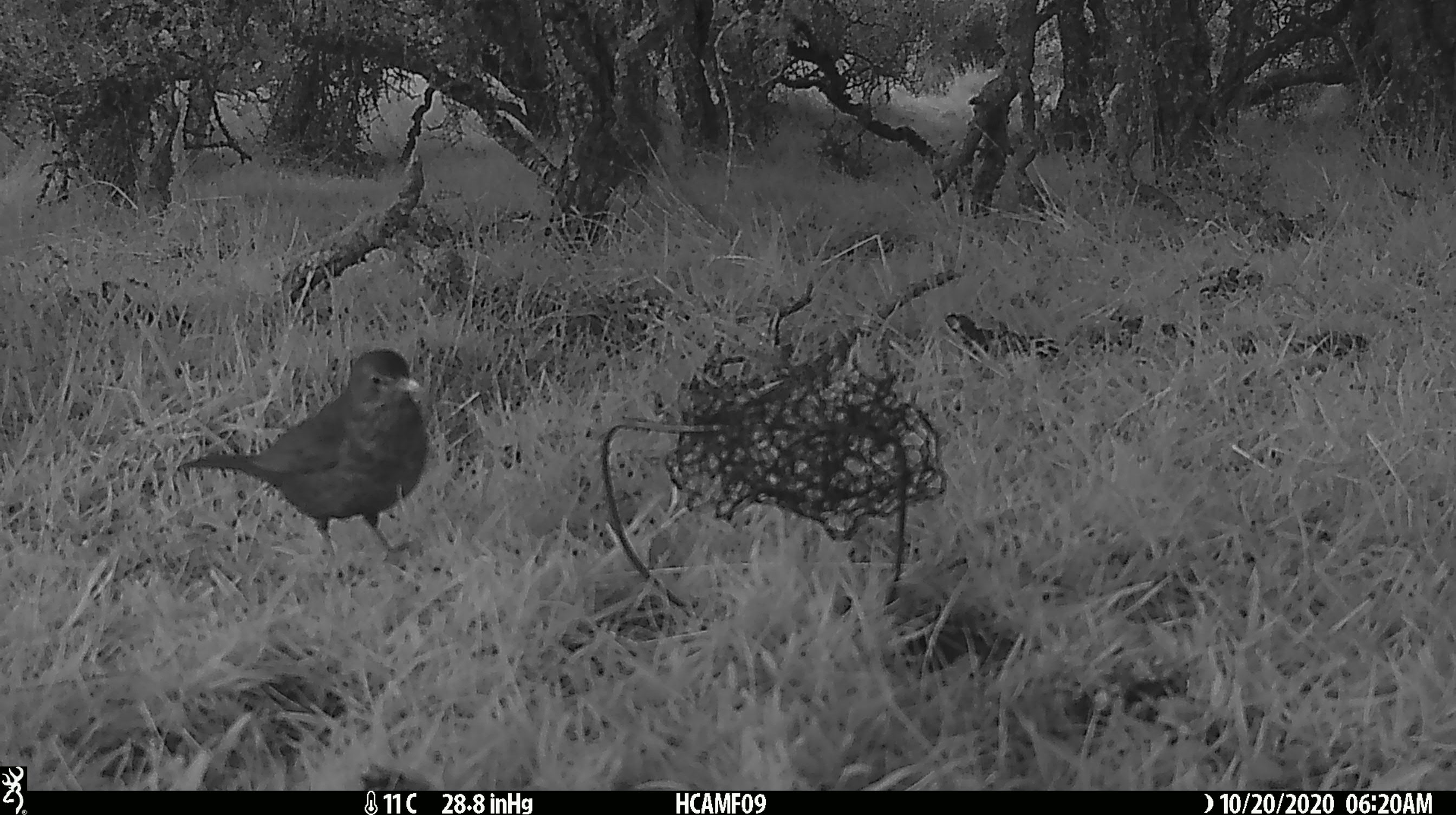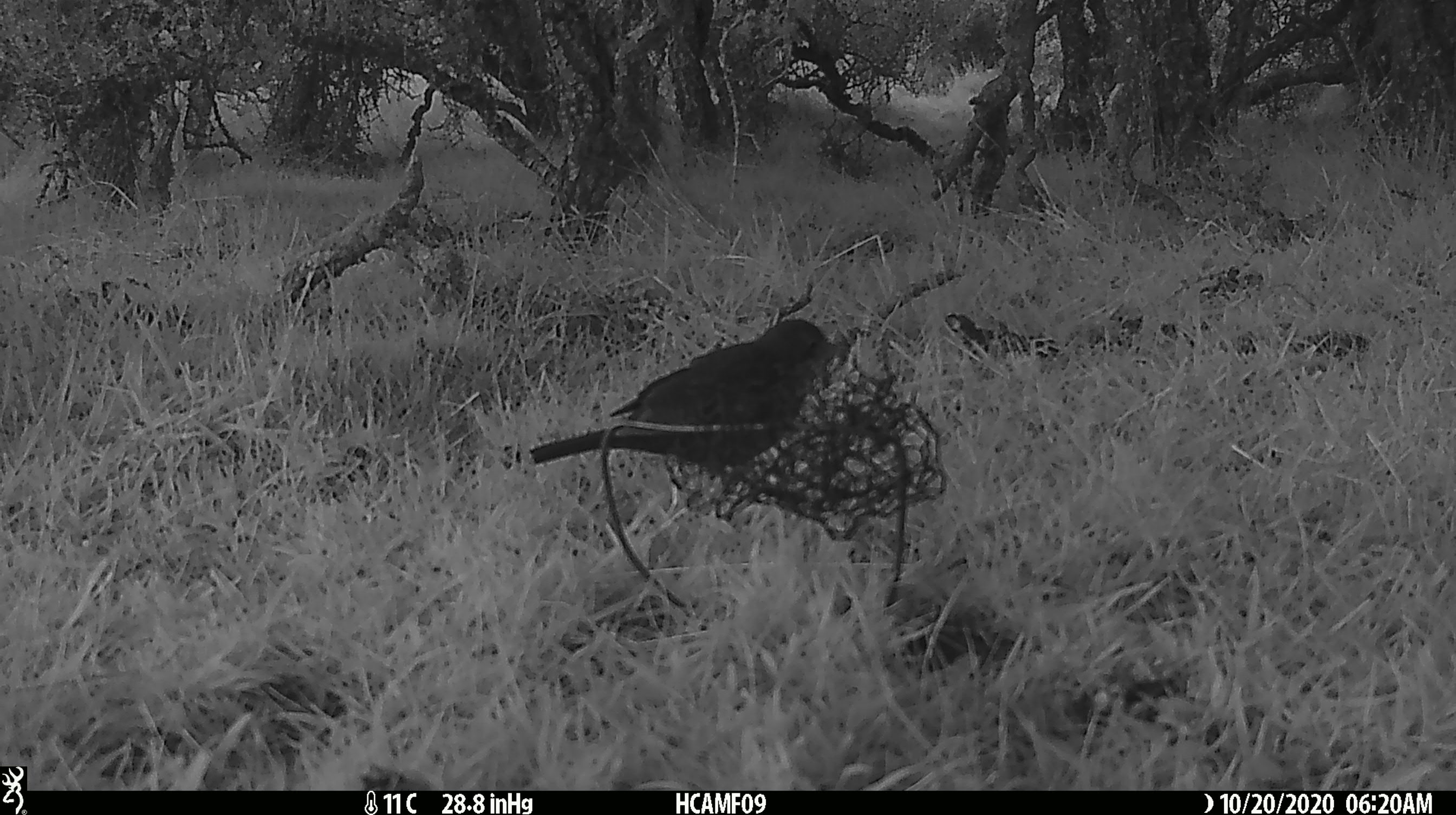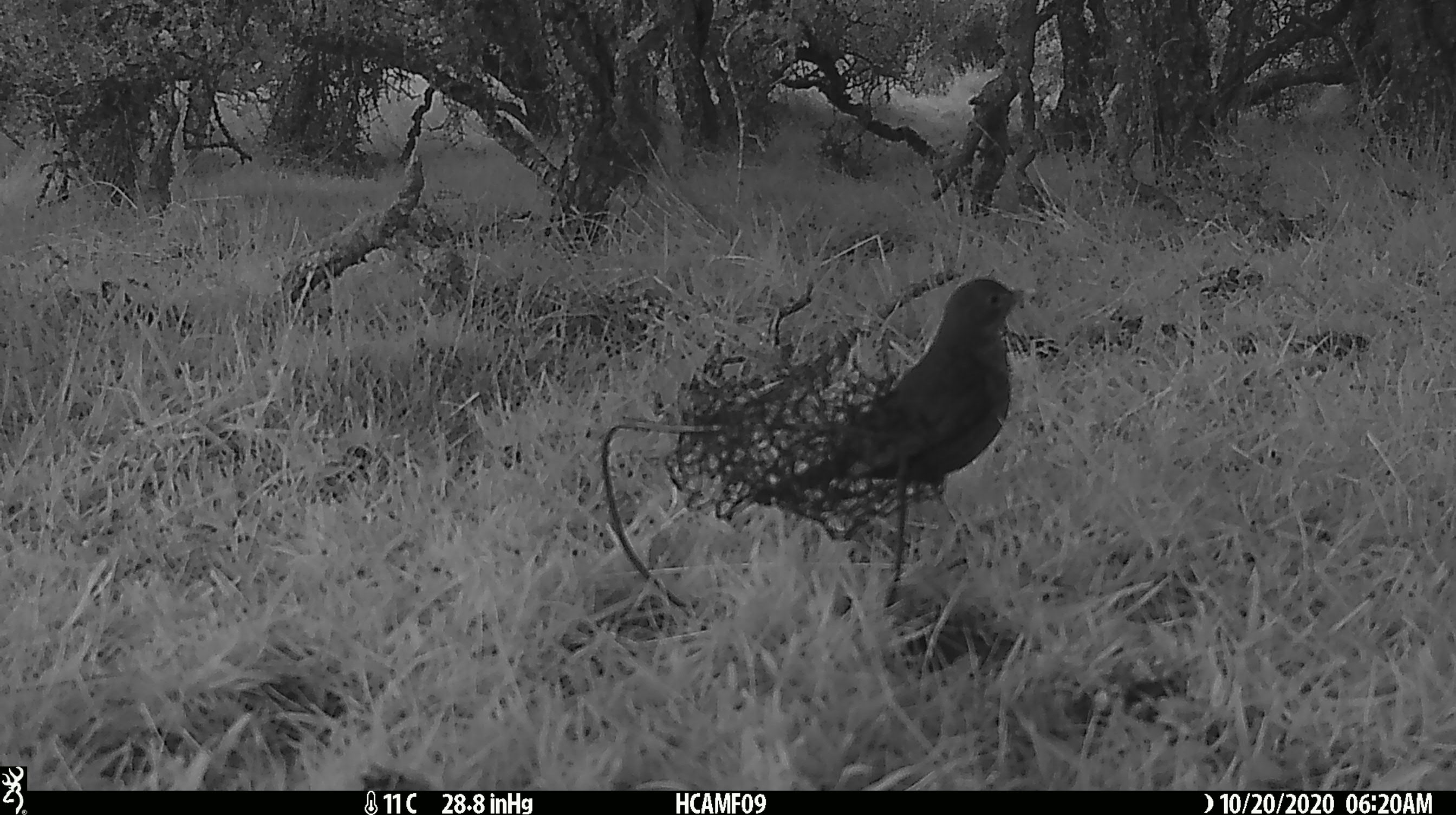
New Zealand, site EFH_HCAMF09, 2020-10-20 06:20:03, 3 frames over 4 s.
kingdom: Animalia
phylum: Chordata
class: Aves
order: Passeriformes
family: Turdidae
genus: Turdus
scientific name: Turdus merula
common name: eurasian blackbird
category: blackbird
Blackbird (eurasian blackbird) (Turdus merula).